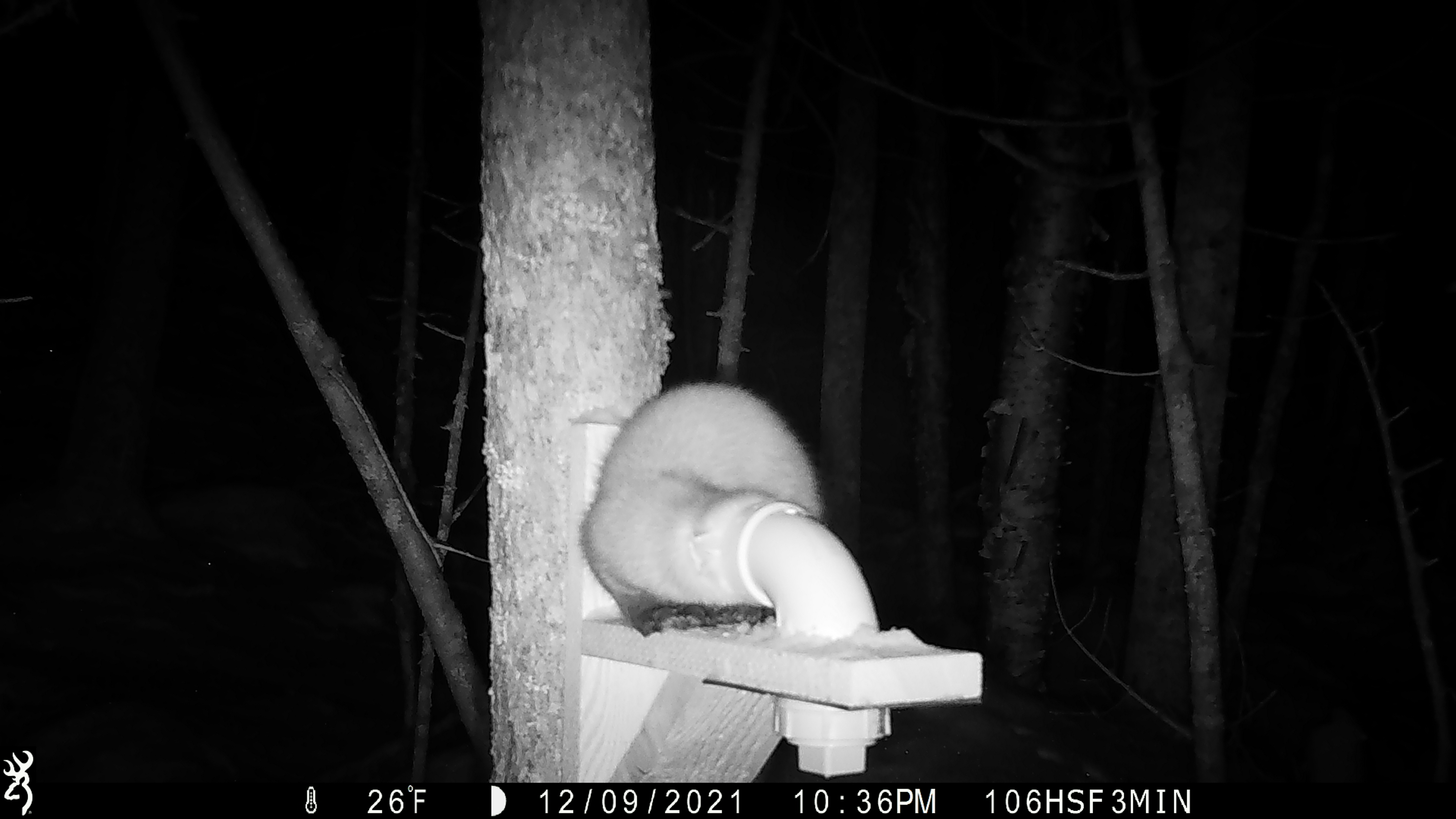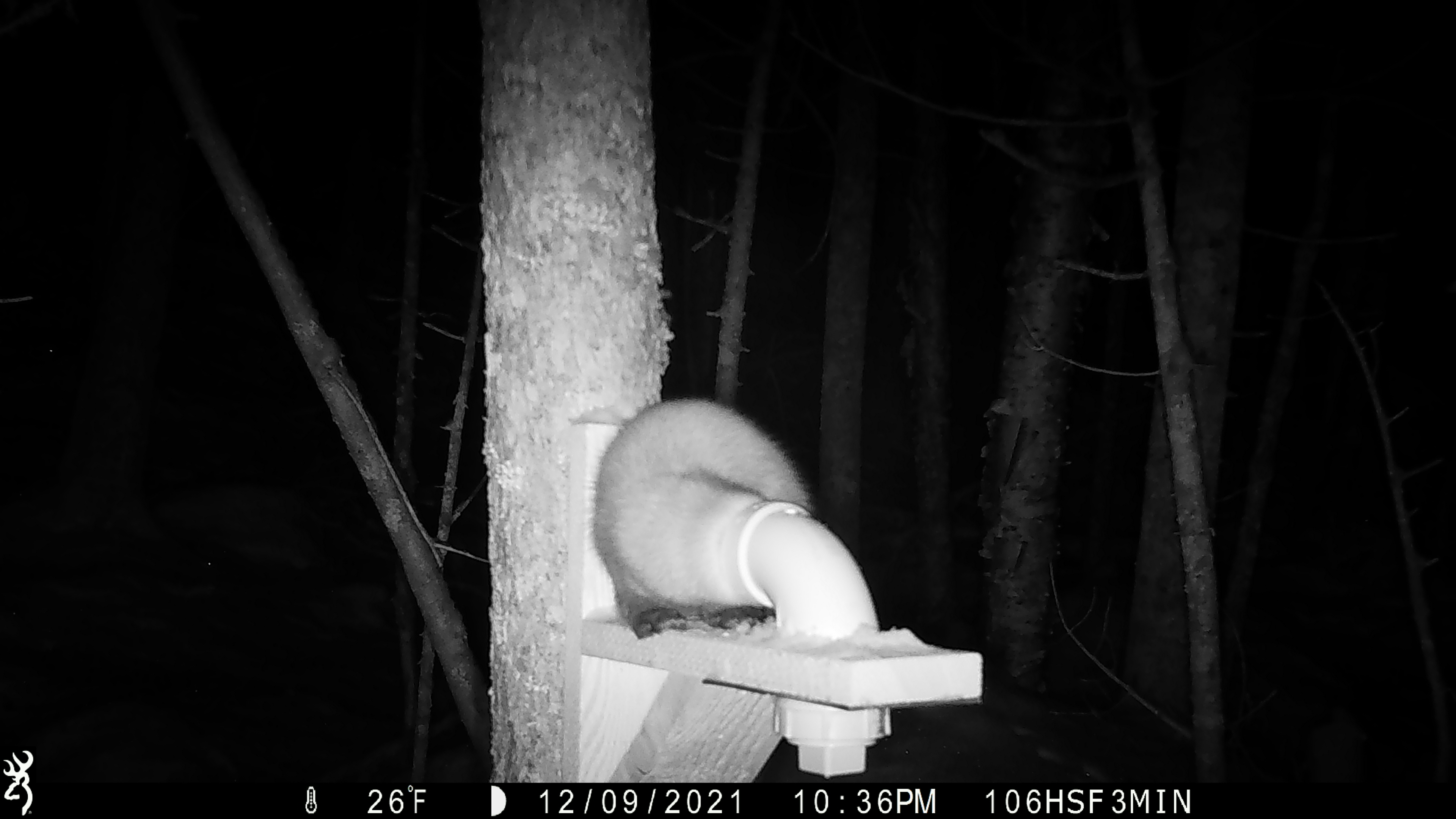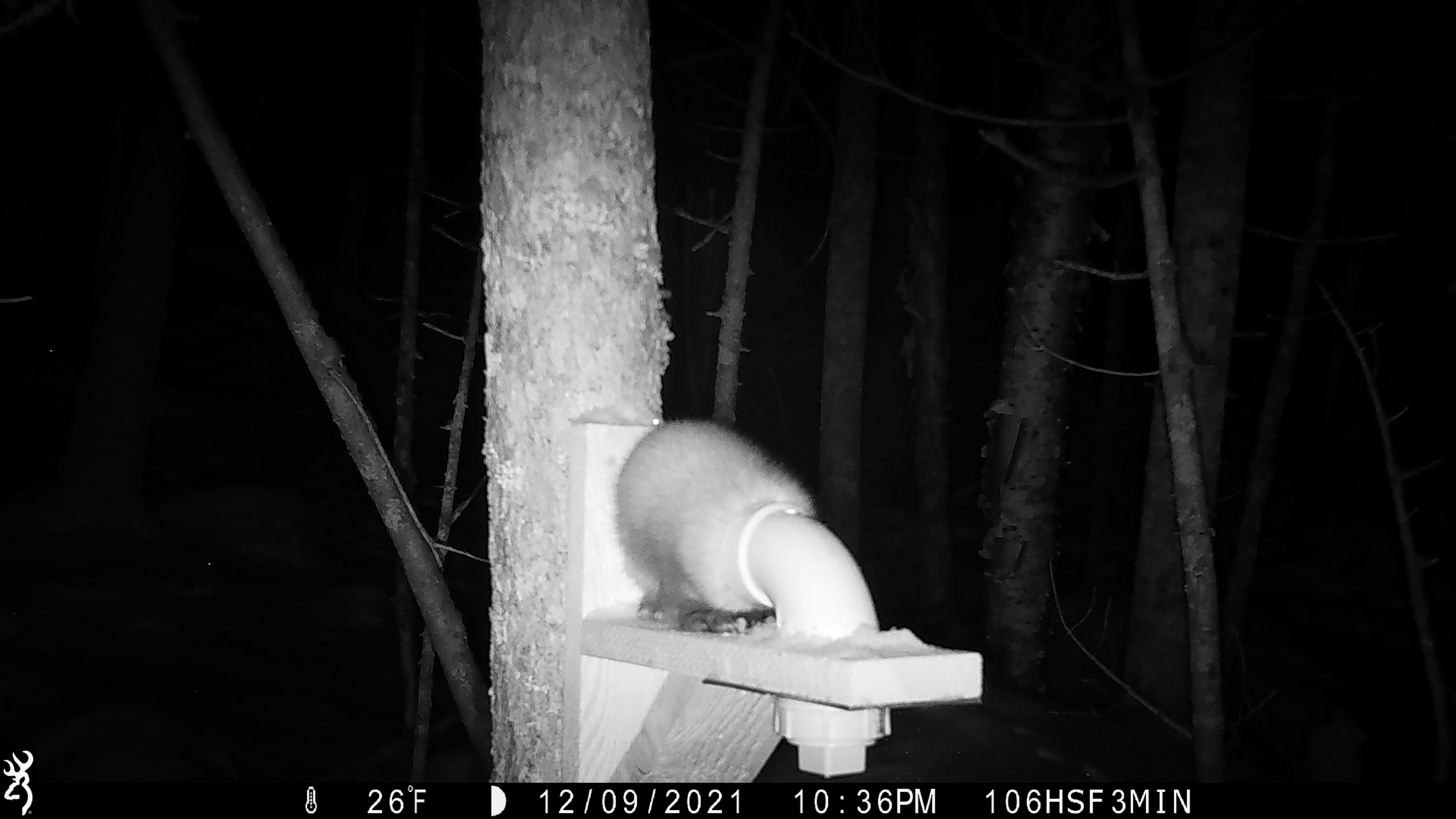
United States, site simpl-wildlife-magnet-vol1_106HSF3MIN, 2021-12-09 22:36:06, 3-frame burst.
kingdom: Animalia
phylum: Chordata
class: Mammalia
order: Carnivora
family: Mustelidae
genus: Martes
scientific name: Martes americana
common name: american marten